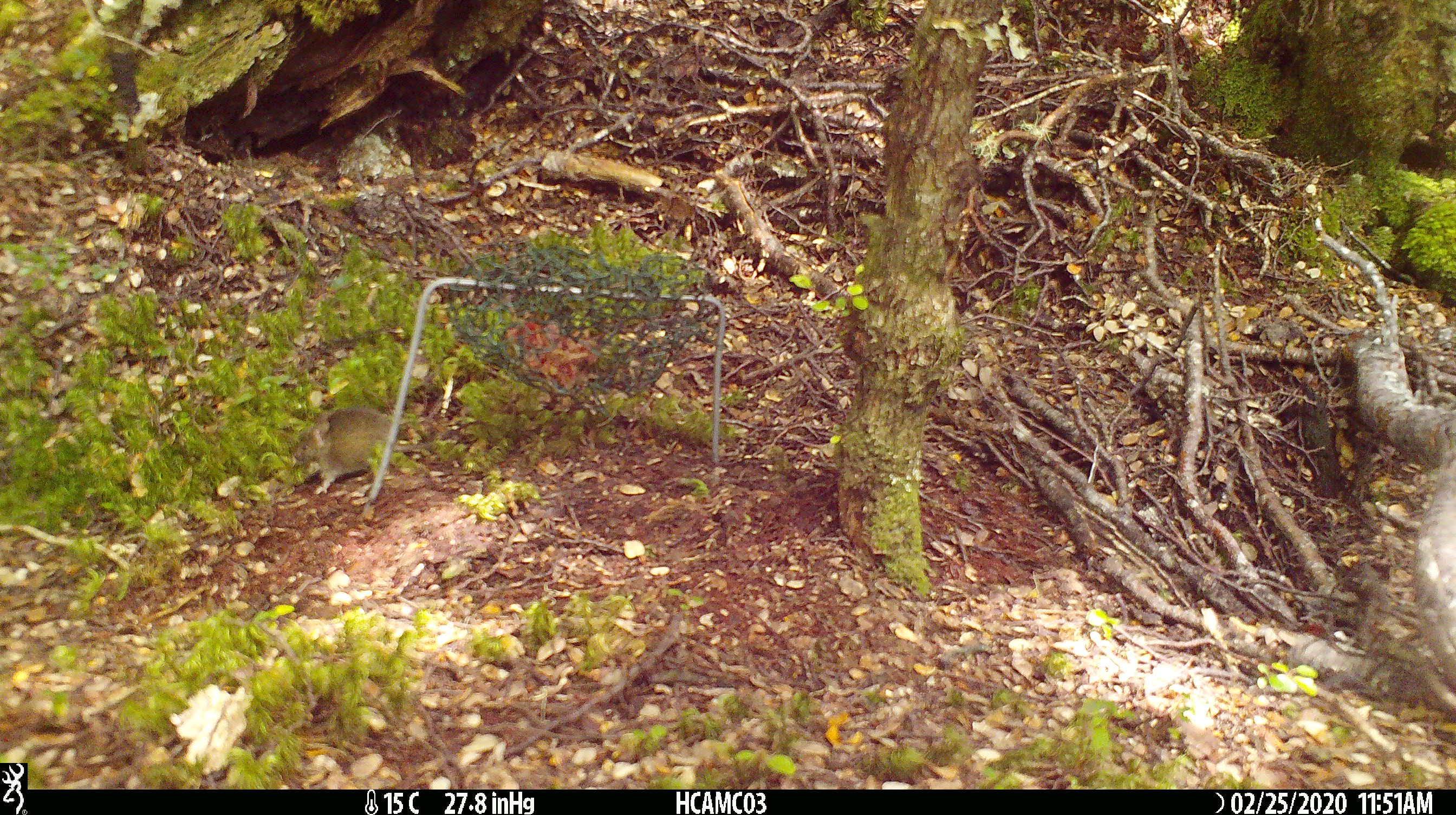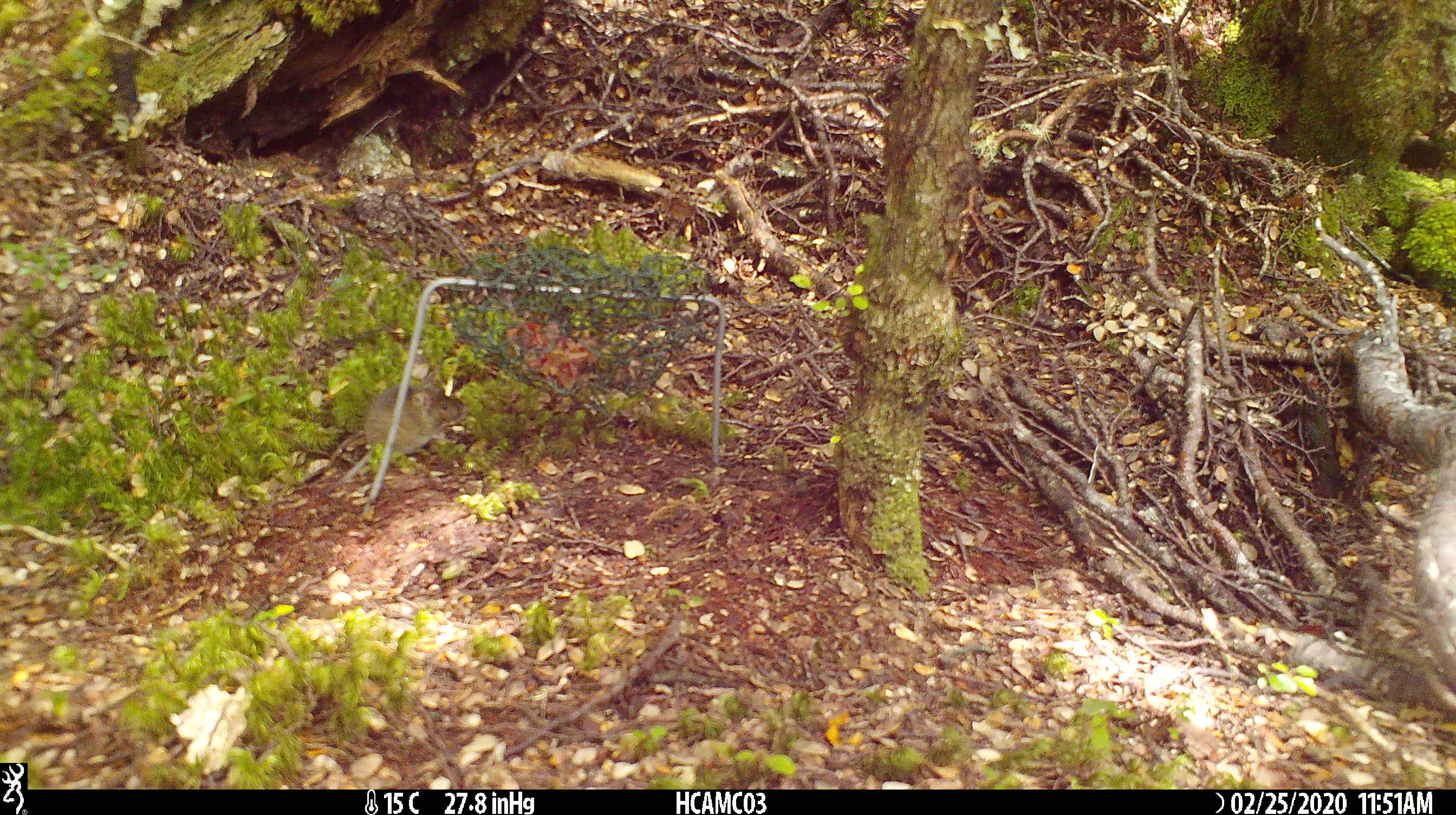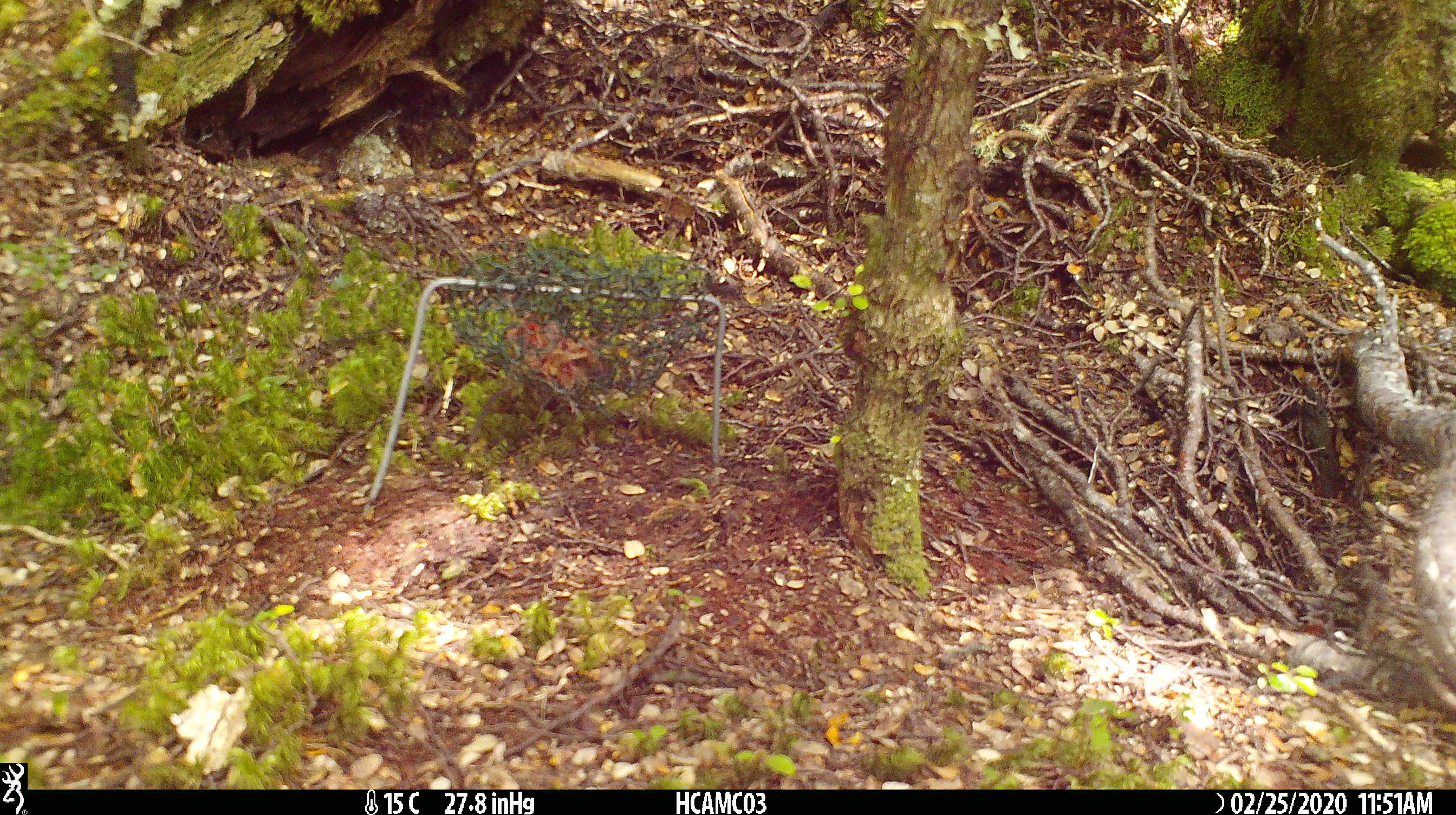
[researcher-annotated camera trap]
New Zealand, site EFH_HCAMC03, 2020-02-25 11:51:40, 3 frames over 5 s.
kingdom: Animalia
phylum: Chordata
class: Mammalia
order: Rodentia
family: Muridae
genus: Mus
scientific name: Mus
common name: mouse